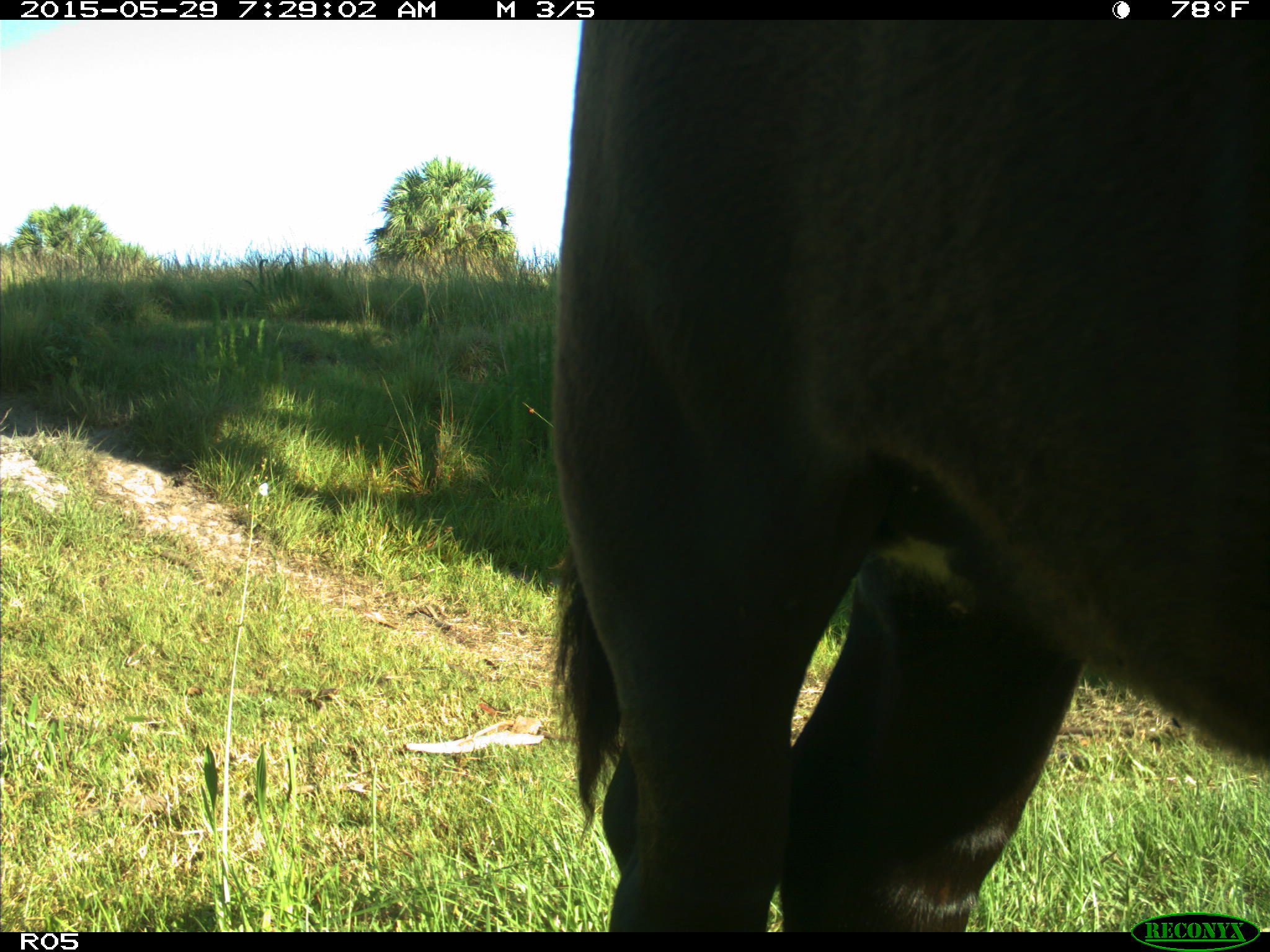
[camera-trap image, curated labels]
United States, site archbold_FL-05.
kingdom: Animalia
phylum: Chordata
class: Mammalia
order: Artiodactyla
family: Bovidae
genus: Bos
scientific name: Bos taurus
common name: domestic cow